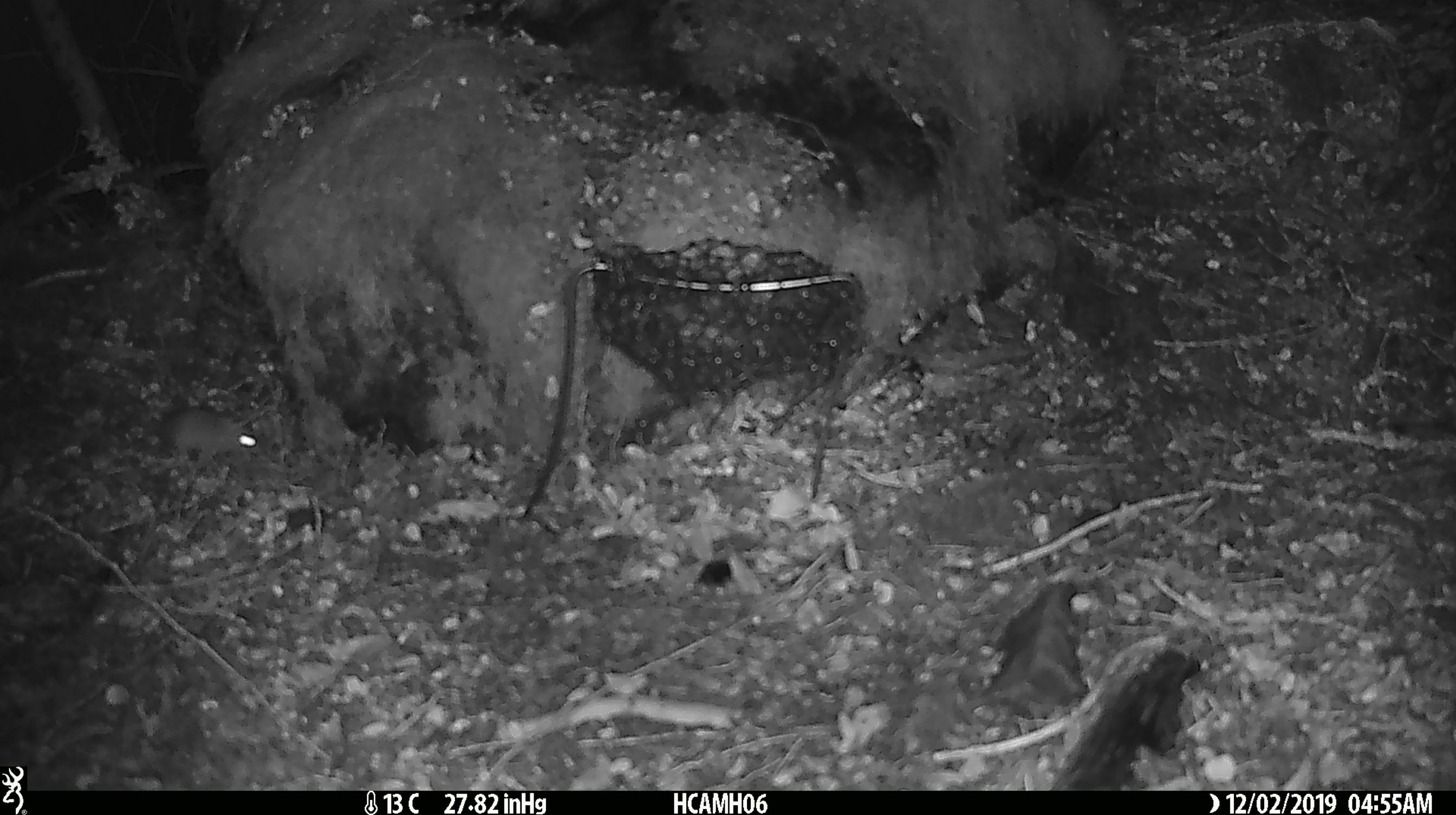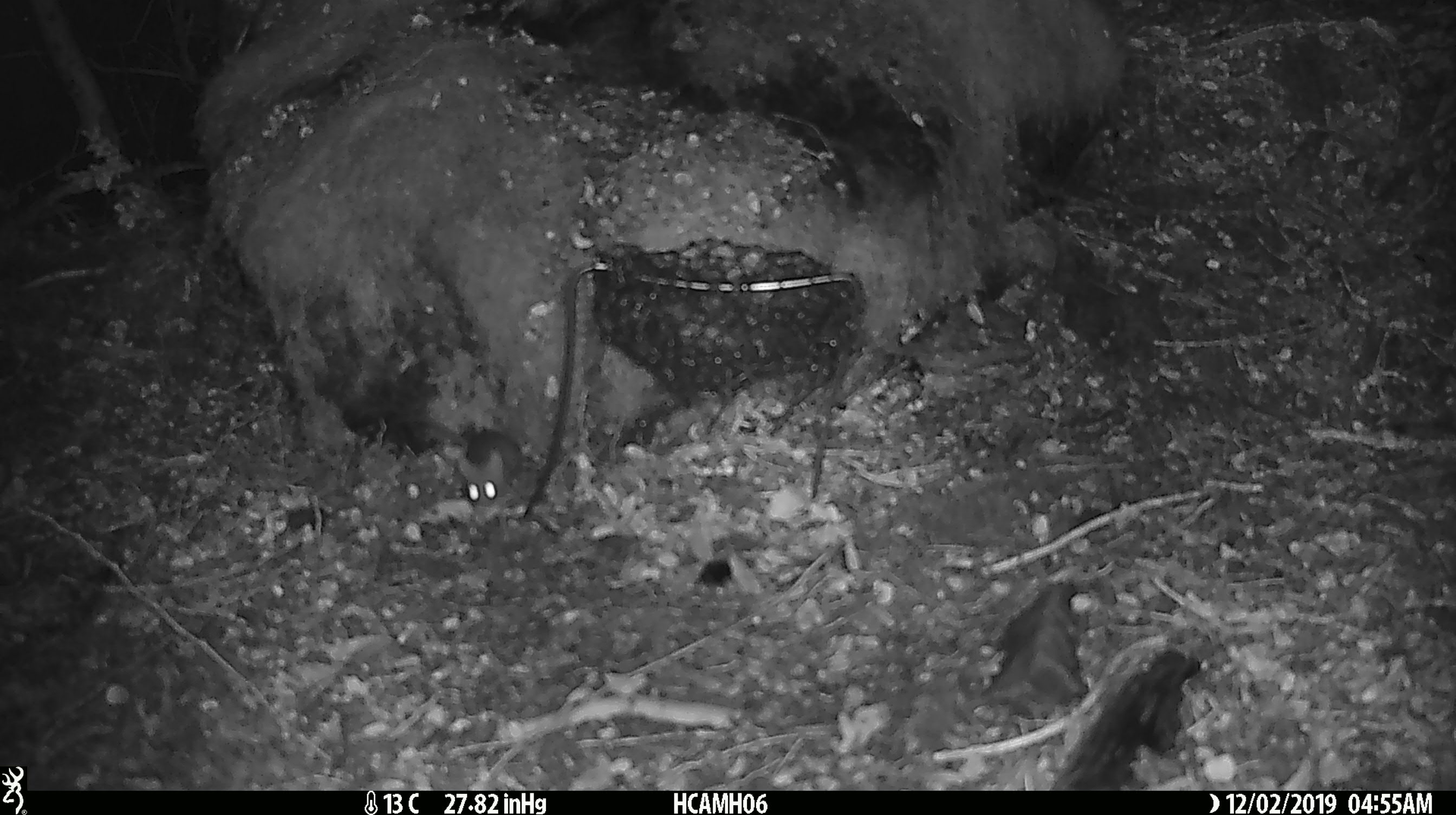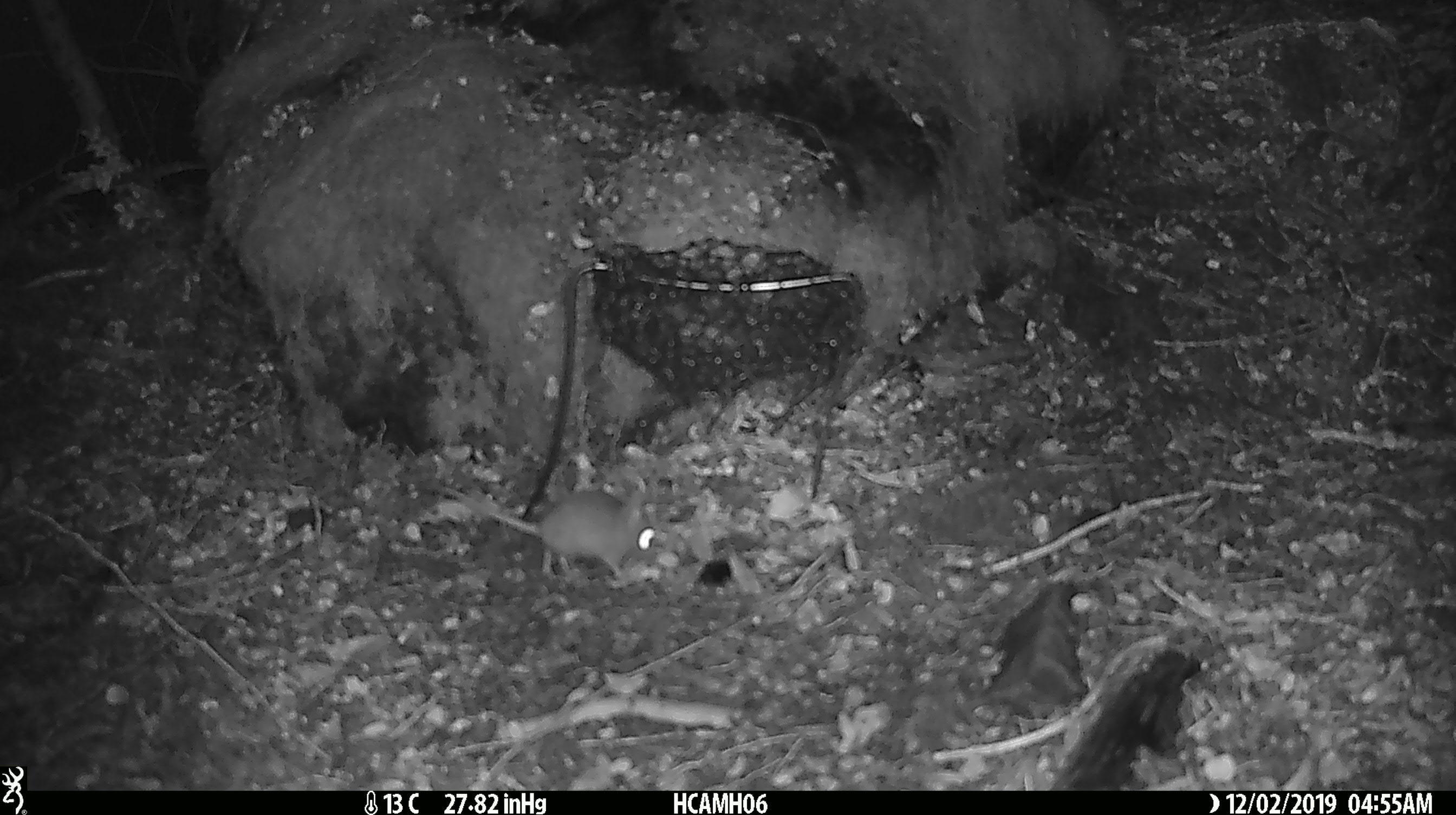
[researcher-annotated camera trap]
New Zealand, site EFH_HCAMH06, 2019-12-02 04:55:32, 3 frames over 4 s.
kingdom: Animalia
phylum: Chordata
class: Mammalia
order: Rodentia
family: Muridae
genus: Mus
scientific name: Mus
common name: mouse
Mouse (Mus).